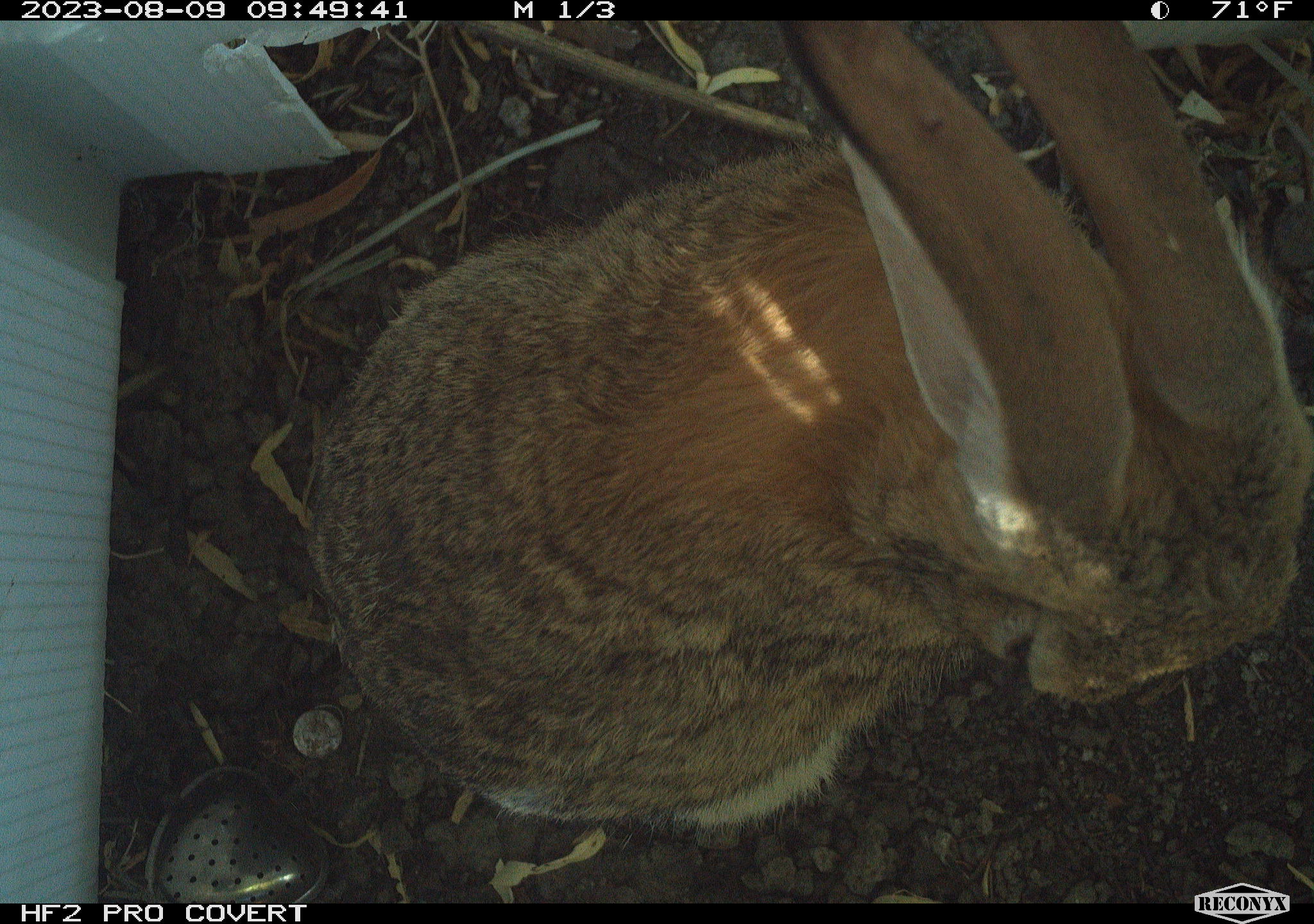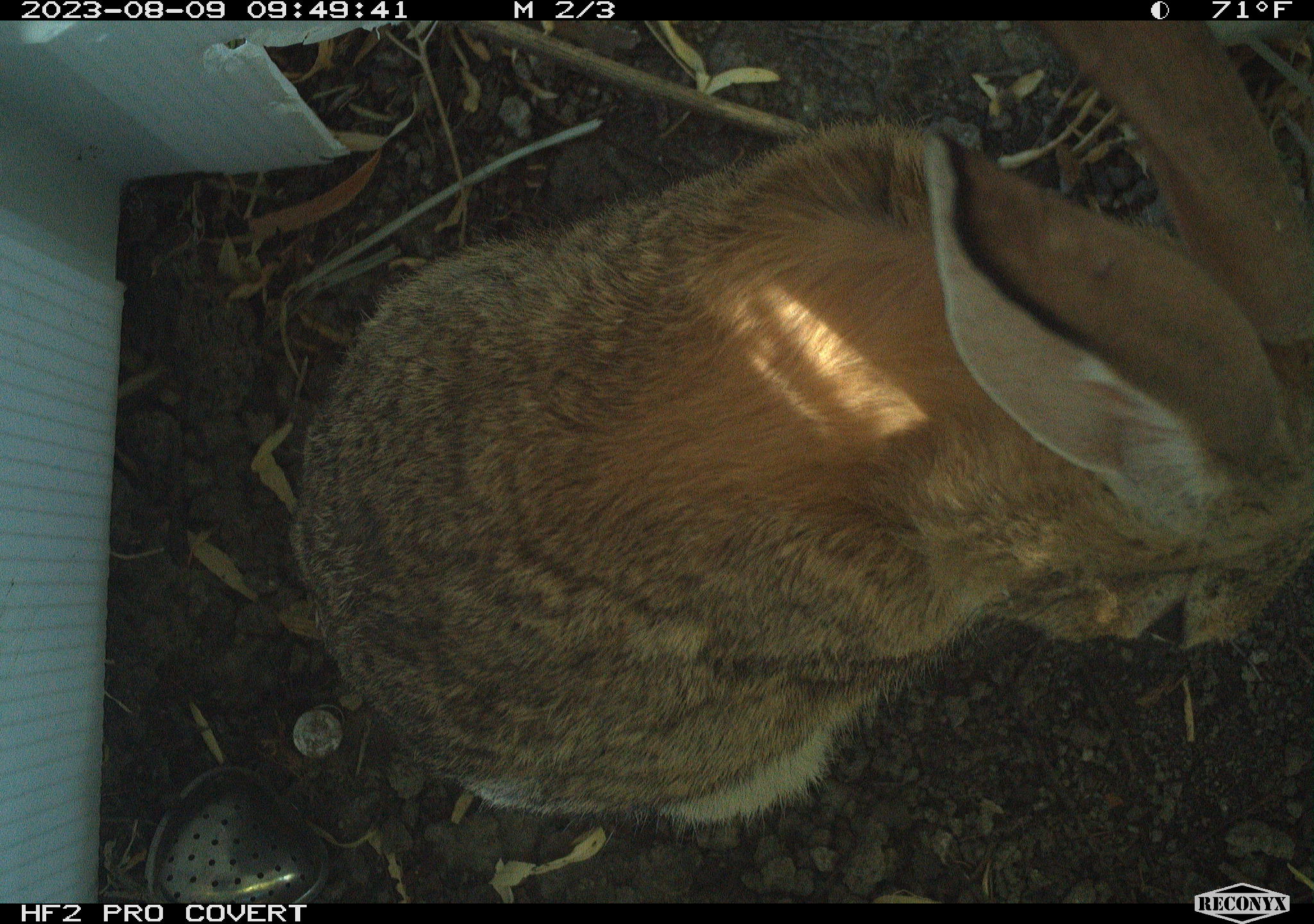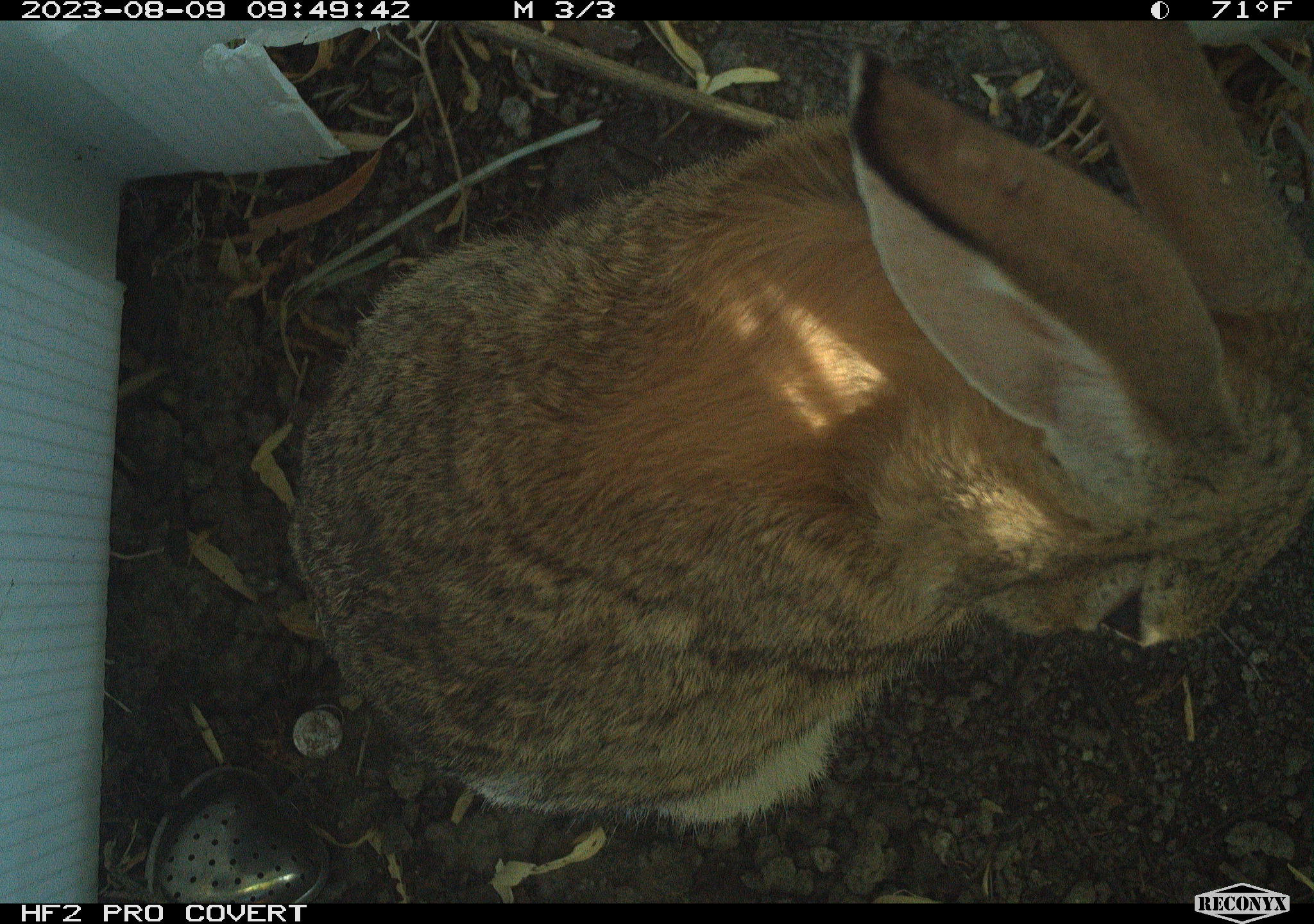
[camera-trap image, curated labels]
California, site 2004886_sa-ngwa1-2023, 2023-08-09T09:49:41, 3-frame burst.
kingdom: Animalia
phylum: Chordata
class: Mammalia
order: Lagomorpha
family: Leporidae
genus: Sylvilagus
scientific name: Sylvilagus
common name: cottontail rabbits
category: sylvilagus species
Sylvilagus species (cottontail rabbits) (Sylvilagus).